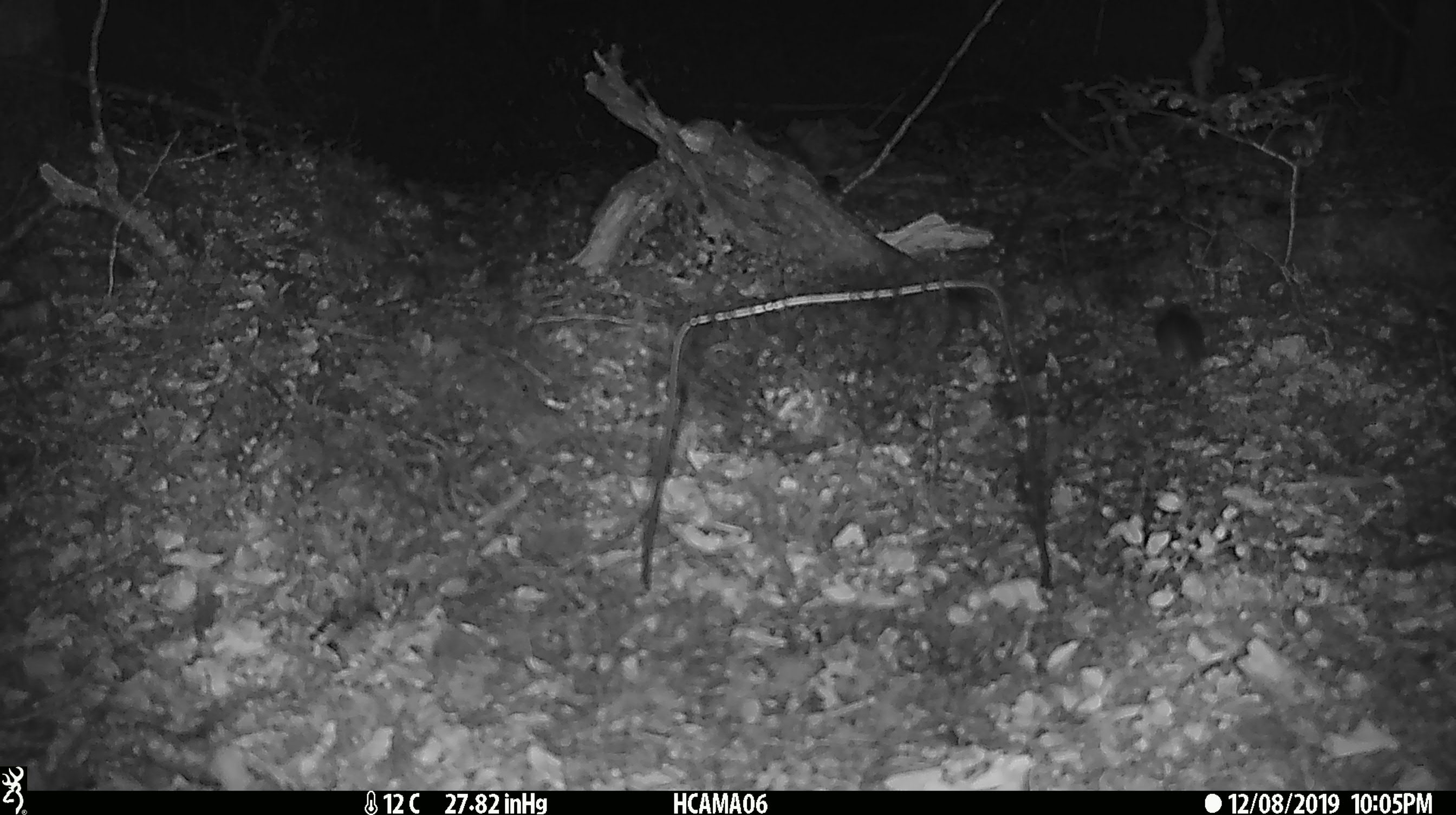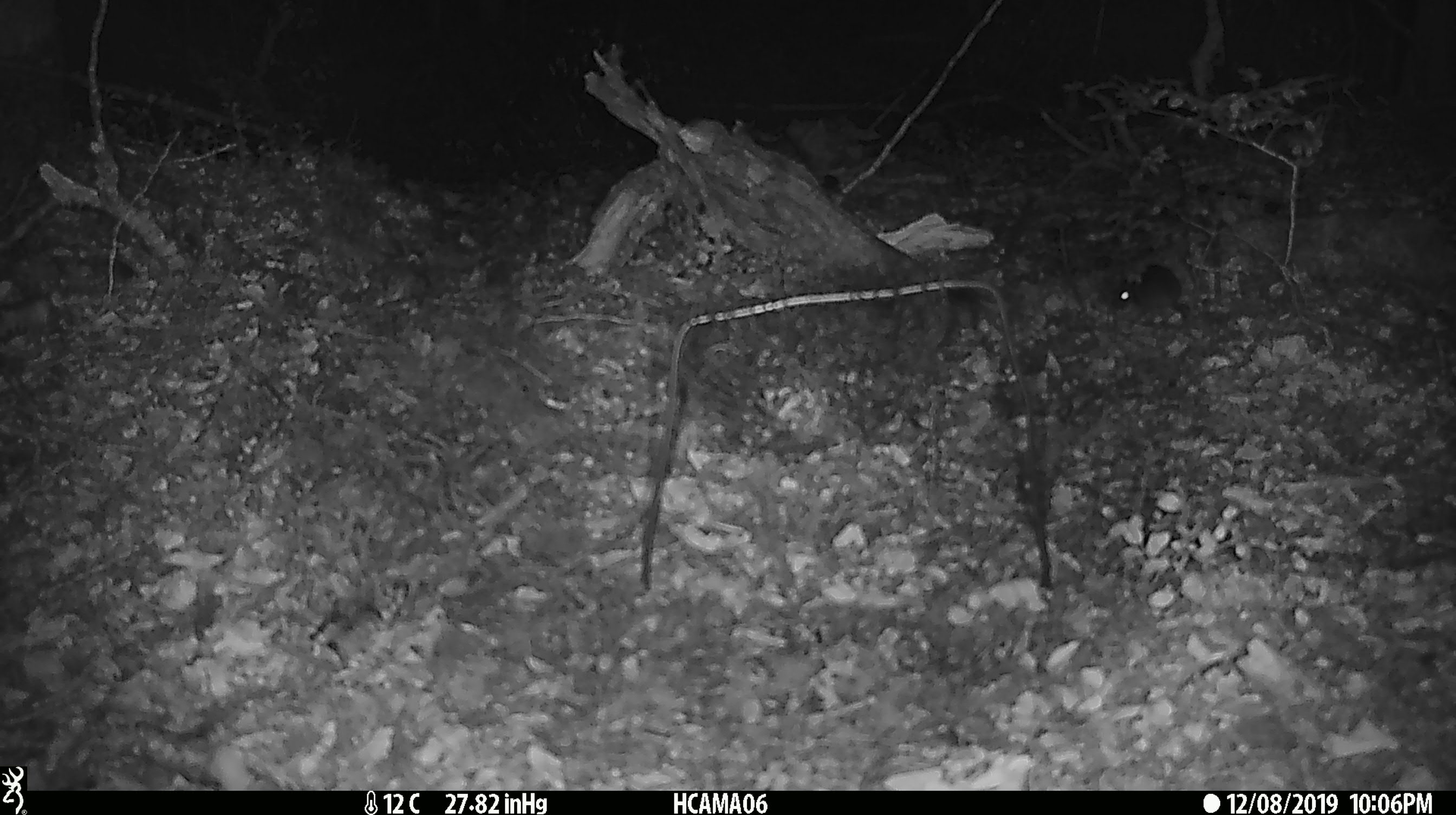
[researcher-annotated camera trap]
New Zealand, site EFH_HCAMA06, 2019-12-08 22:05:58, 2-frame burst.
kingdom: Animalia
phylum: Chordata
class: Mammalia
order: Rodentia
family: Muridae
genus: Mus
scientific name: Mus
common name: mouse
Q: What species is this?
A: Mouse (Mus).